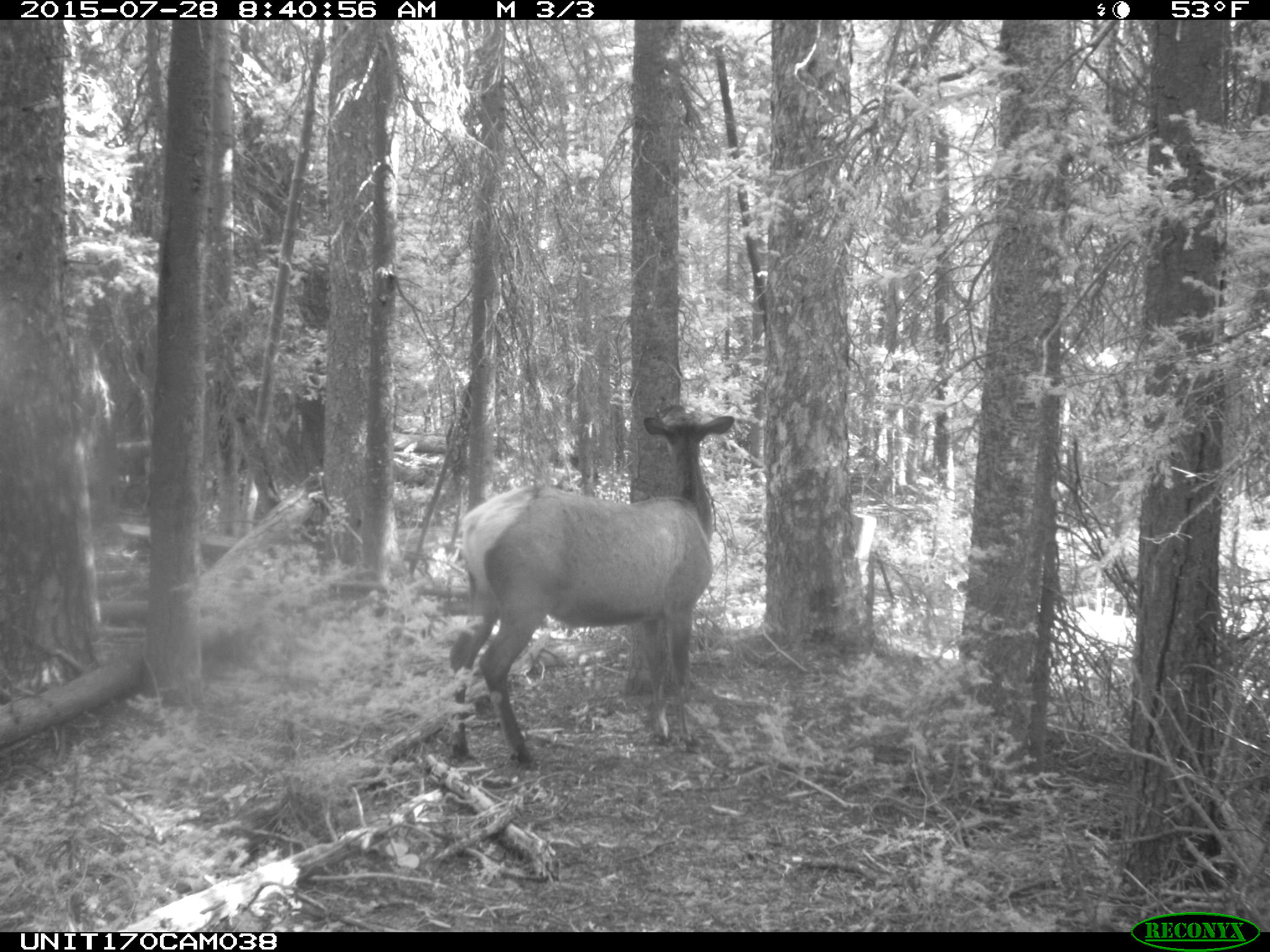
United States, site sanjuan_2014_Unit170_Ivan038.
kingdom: Animalia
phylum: Chordata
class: Mammalia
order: Artiodactyla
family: Cervidae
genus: Cervus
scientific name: Cervus elaphus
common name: red deer